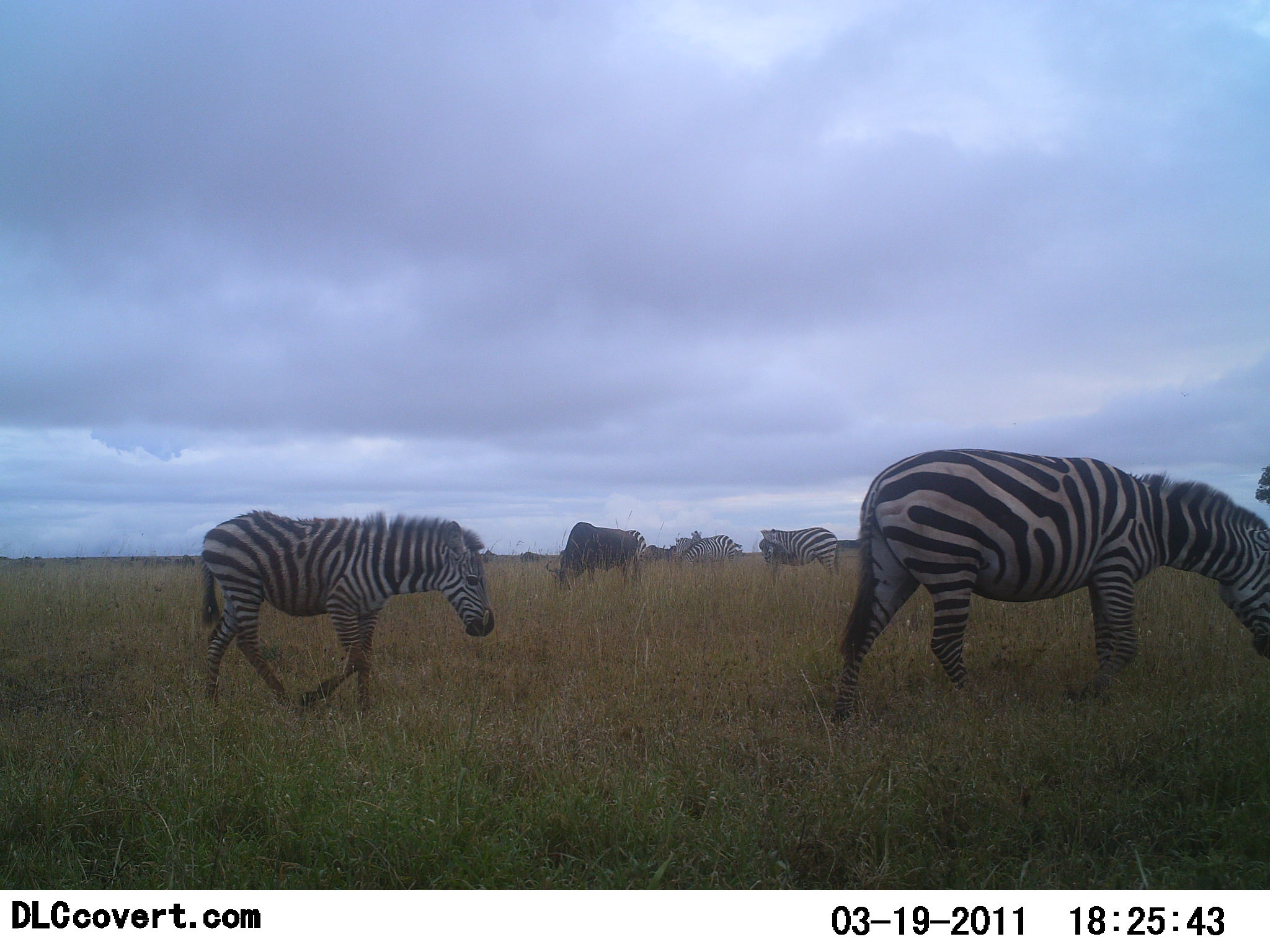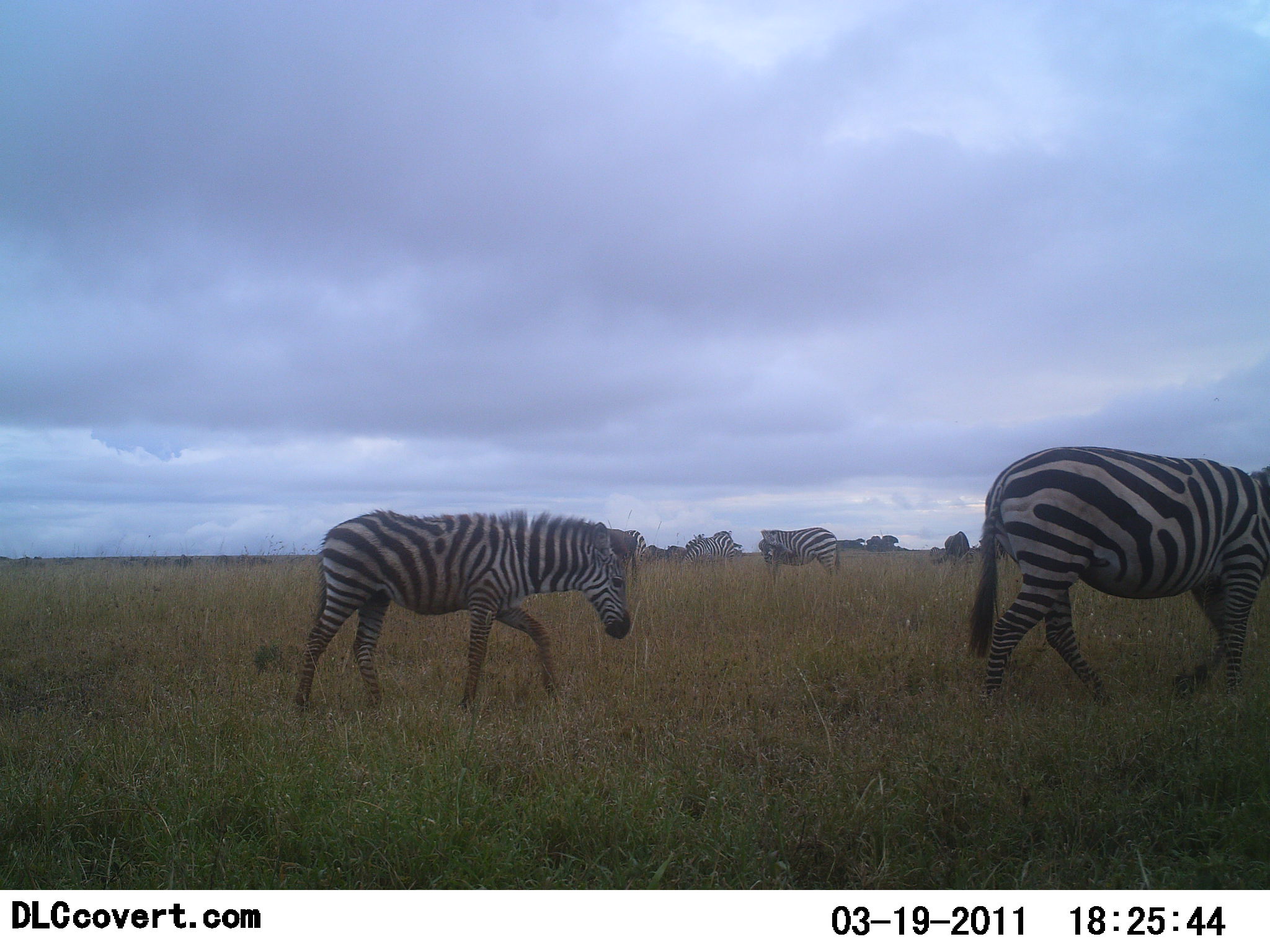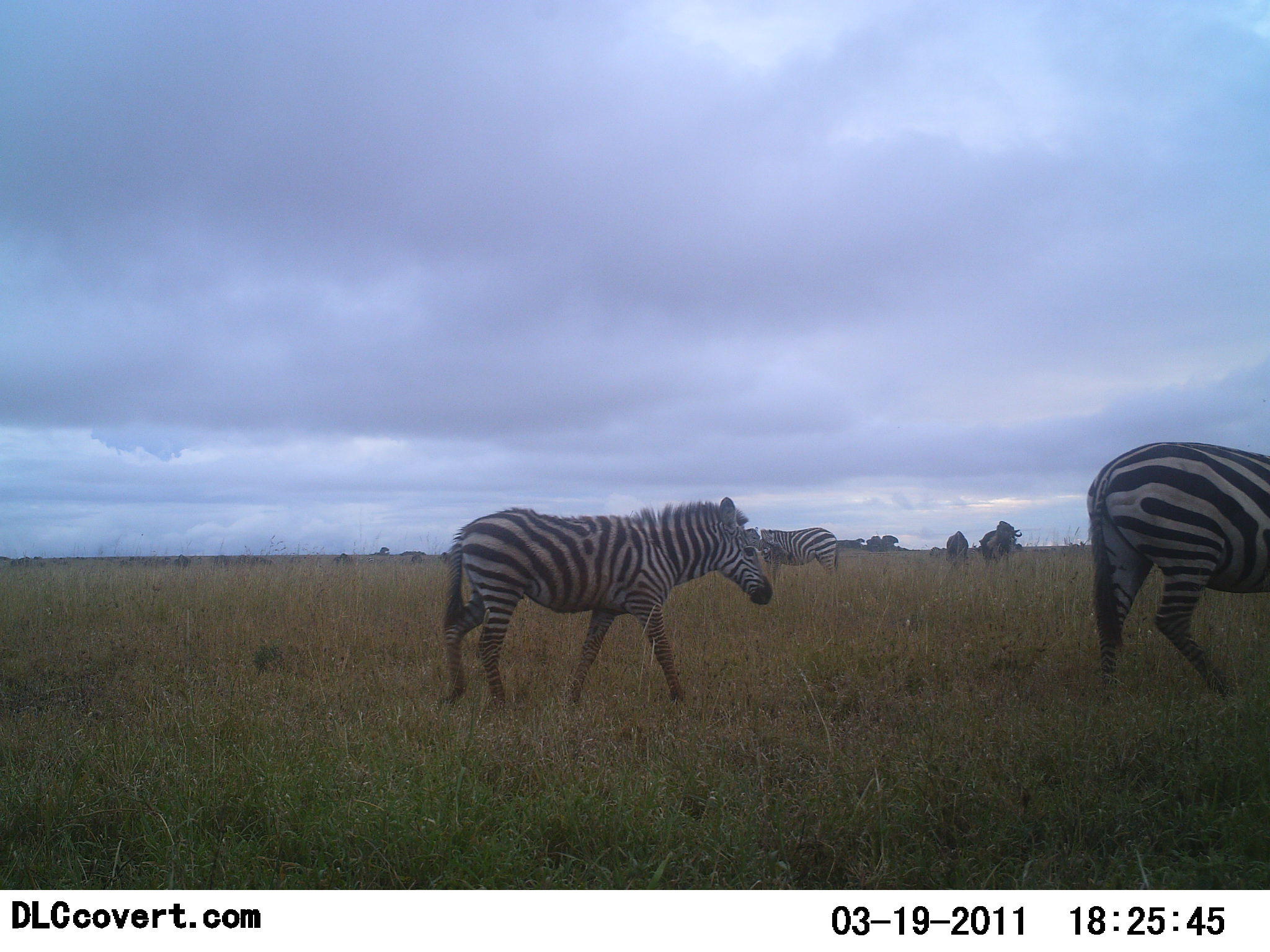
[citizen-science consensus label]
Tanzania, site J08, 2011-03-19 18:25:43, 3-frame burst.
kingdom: Animalia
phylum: Chordata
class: Mammalia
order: Artiodactyla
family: Bovidae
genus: Connochaetes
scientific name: Connochaetes taurinus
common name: blue wildebeest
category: wildebeest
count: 2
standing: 50%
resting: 0%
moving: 8%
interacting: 0%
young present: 0%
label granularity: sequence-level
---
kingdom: Animalia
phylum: Chordata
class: Mammalia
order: Perissodactyla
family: Equidae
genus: Equus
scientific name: Equus quagga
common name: plains zebra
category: zebra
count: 4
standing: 28%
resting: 0%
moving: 89%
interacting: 0%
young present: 11%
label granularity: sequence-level